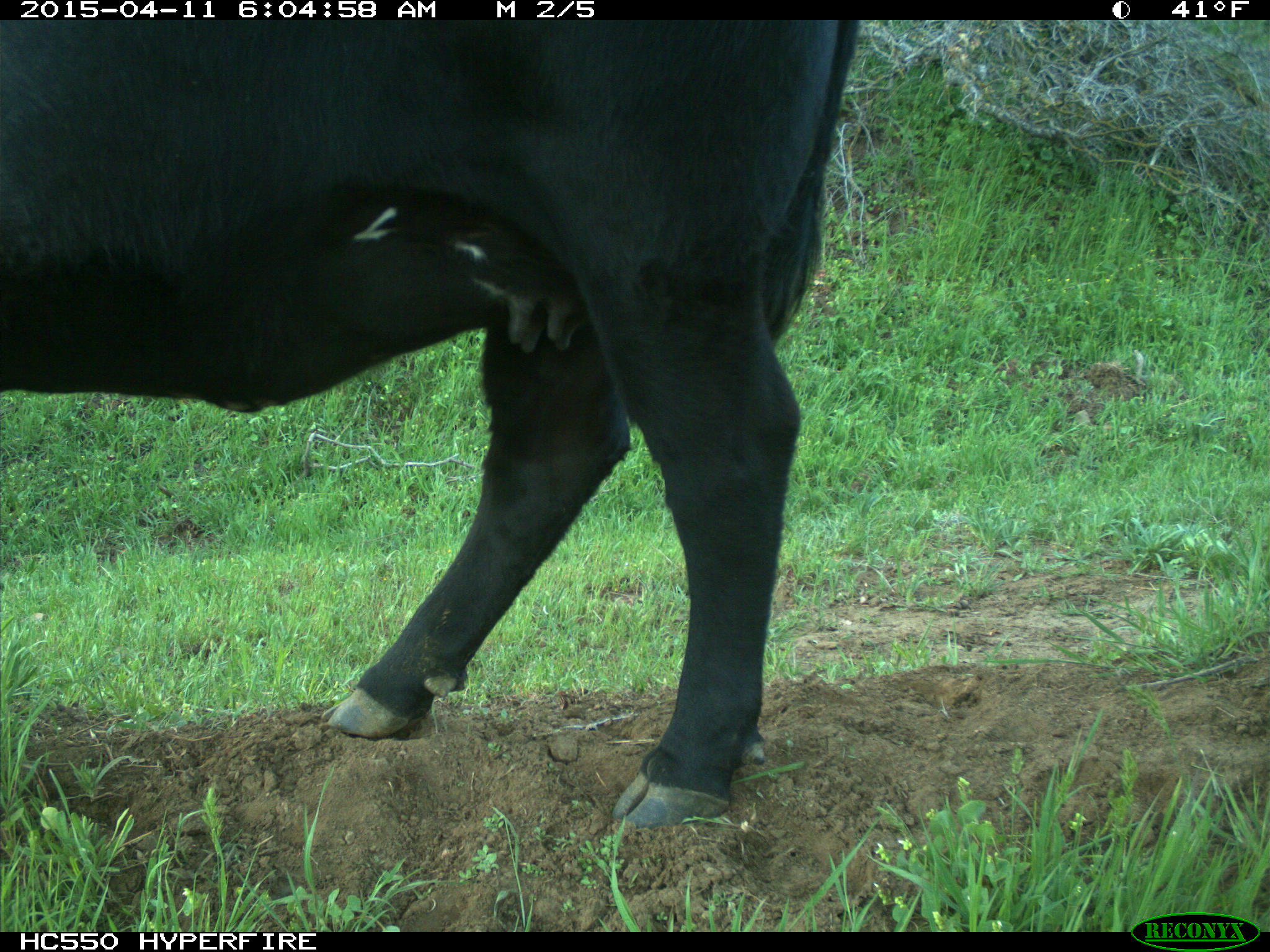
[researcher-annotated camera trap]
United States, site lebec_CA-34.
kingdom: Animalia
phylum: Chordata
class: Mammalia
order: Artiodactyla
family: Bovidae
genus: Bos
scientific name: Bos taurus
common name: domestic cow